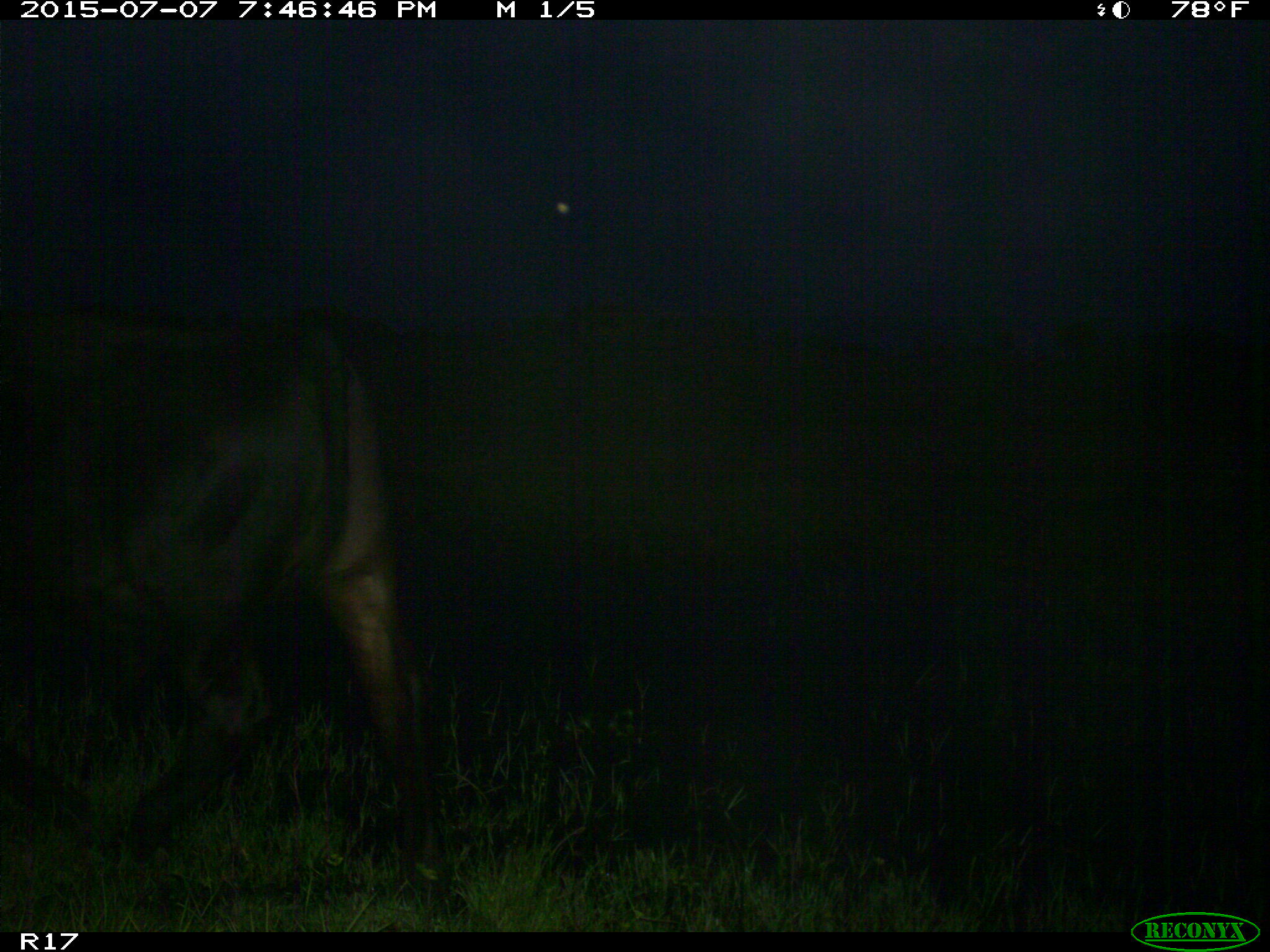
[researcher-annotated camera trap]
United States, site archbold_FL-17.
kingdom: Animalia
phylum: Chordata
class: Mammalia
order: Artiodactyla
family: Bovidae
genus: Bos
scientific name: Bos taurus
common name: domestic cow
Bos taurus (domestic cow).